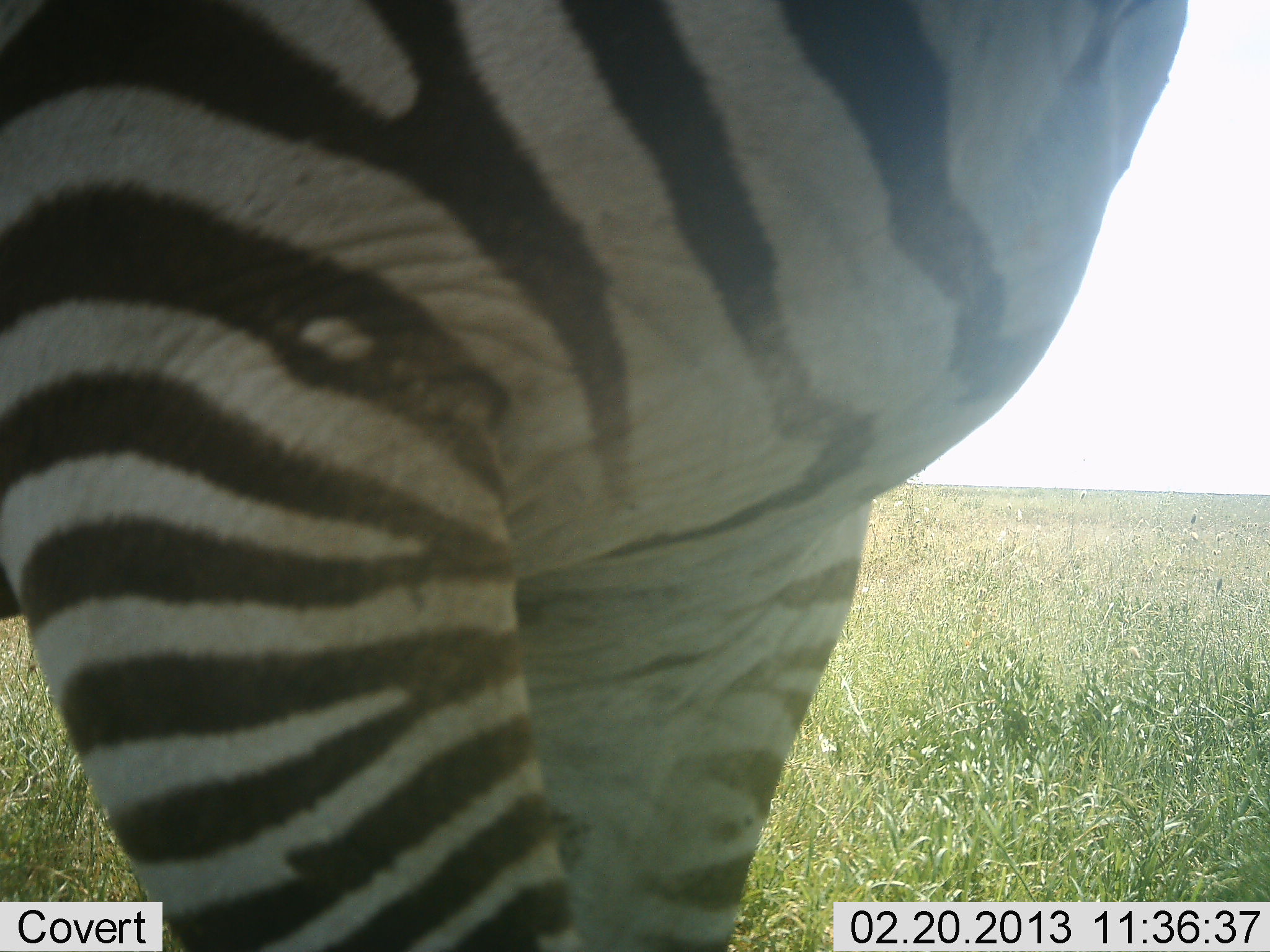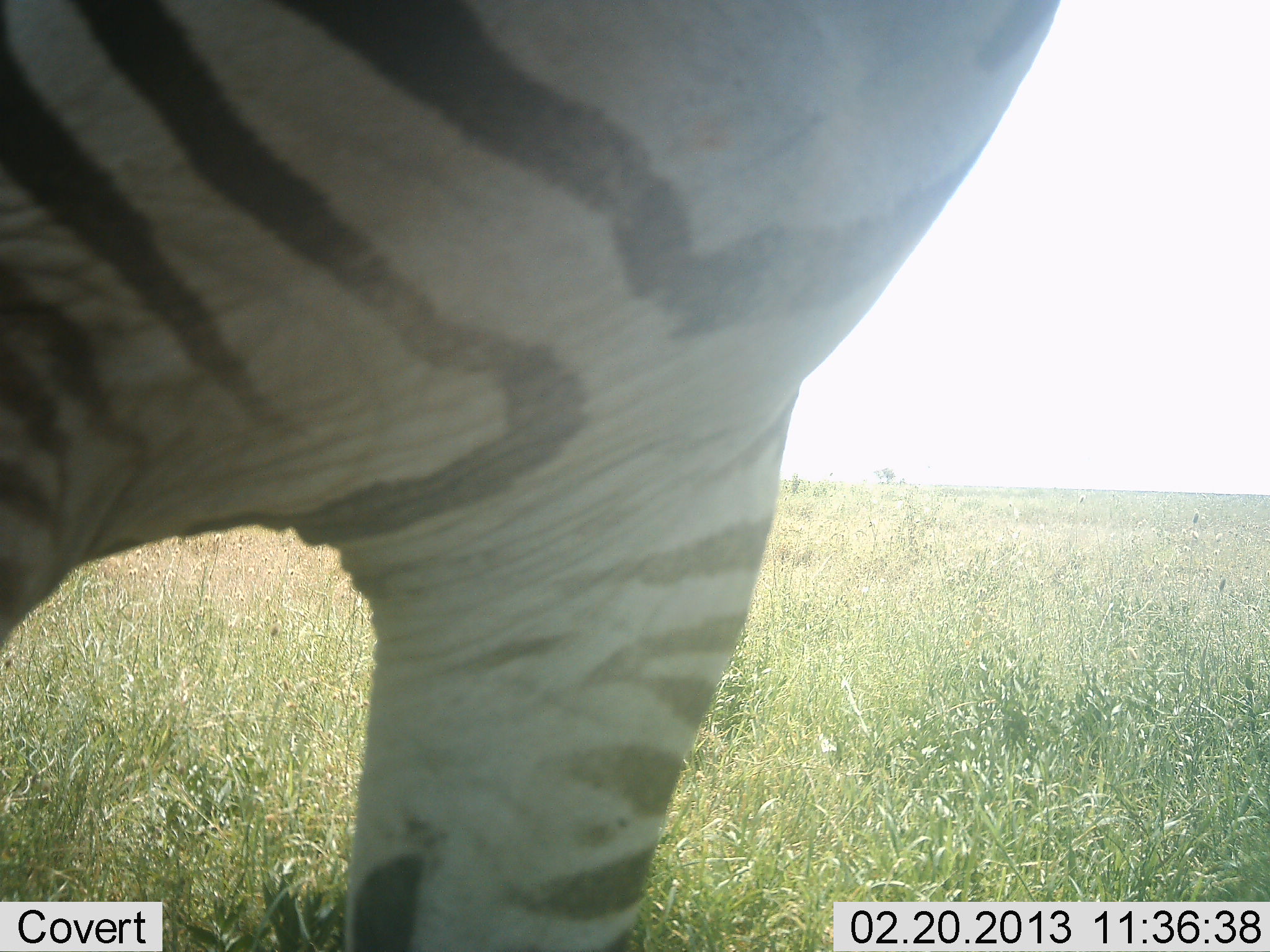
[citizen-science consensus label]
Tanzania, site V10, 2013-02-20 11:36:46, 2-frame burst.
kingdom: Animalia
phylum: Chordata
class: Mammalia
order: Perissodactyla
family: Equidae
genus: Equus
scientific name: Equus quagga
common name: plains zebra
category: zebra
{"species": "zebra (plains zebra) (Equus quagga)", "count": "1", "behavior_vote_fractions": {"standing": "29%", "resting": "5%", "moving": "81%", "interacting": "0%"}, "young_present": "0%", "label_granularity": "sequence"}